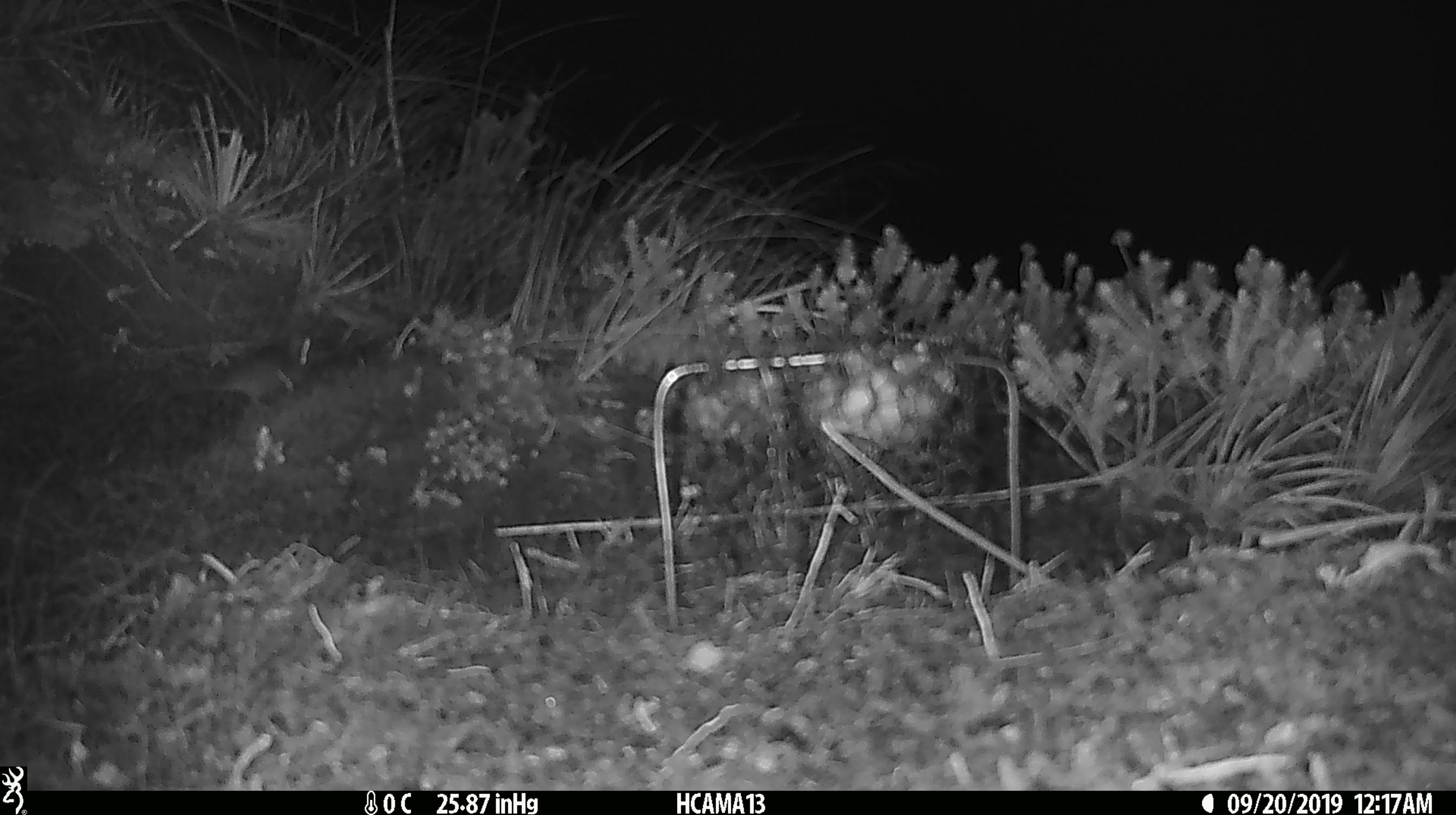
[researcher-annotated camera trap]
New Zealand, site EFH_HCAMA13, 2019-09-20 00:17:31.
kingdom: Animalia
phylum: Chordata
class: Mammalia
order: Rodentia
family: Muridae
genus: Mus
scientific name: Mus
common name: mouse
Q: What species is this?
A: Mouse (Mus).